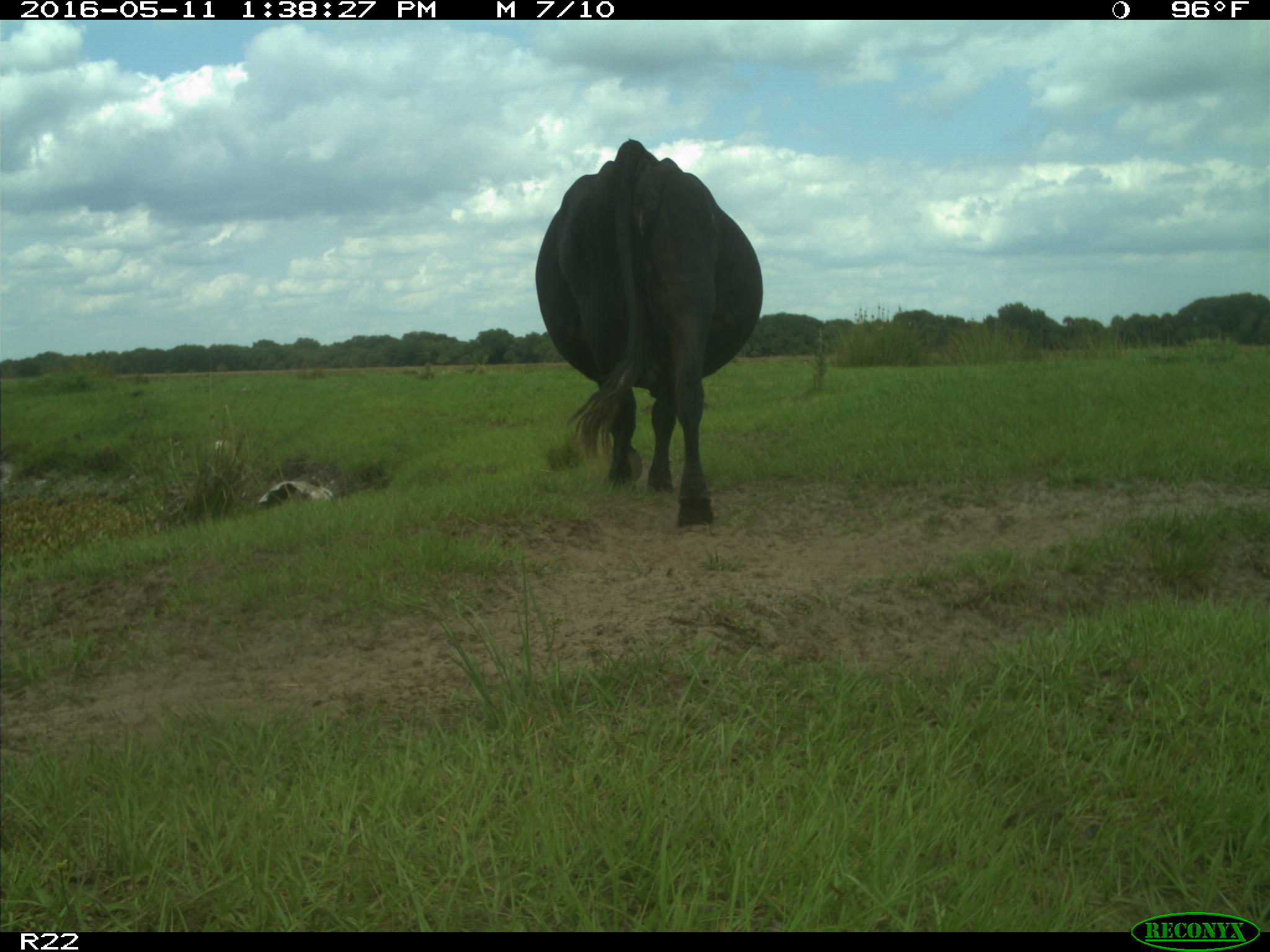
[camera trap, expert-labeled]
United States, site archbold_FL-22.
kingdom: Animalia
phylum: Chordata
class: Mammalia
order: Artiodactyla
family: Bovidae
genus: Bos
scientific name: Bos taurus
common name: domestic cow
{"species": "Bos taurus (domestic cow)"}